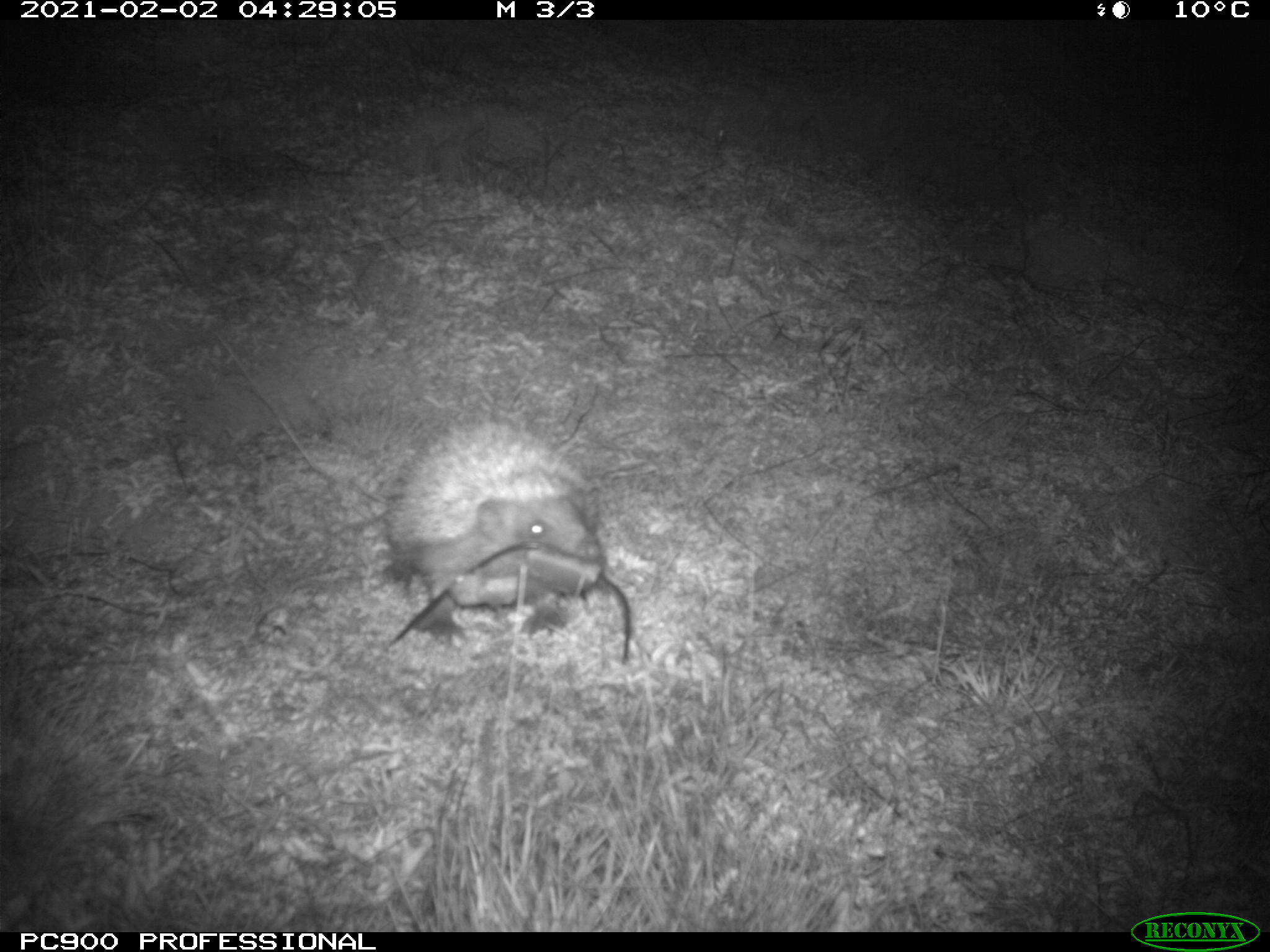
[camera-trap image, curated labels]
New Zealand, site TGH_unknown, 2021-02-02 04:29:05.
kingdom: Animalia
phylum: Chordata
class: Mammalia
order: Eulipotyphla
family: Erinaceidae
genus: Erinaceus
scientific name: Erinaceus europaeus europaeus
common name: european hedgehog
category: hedgehog